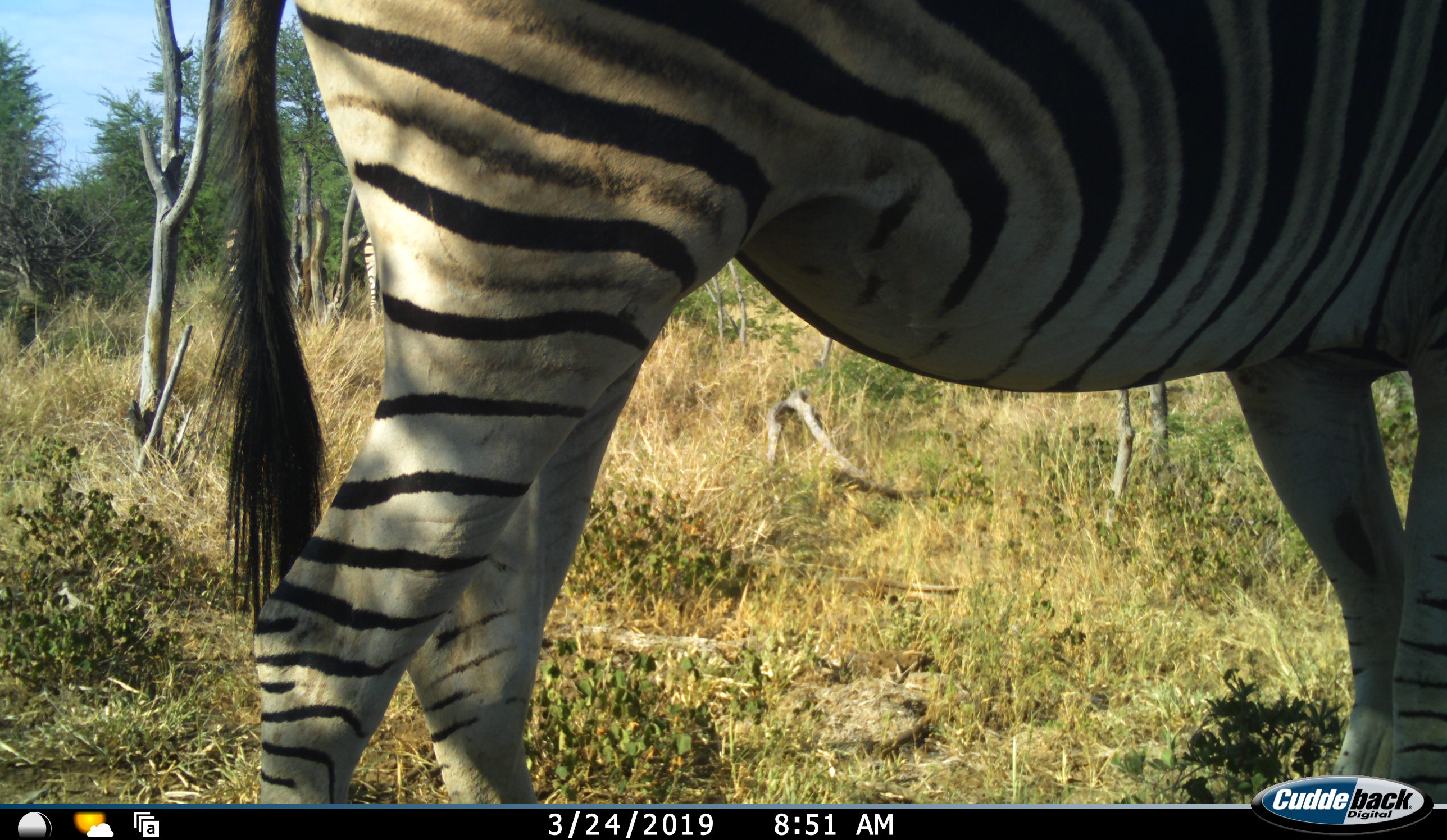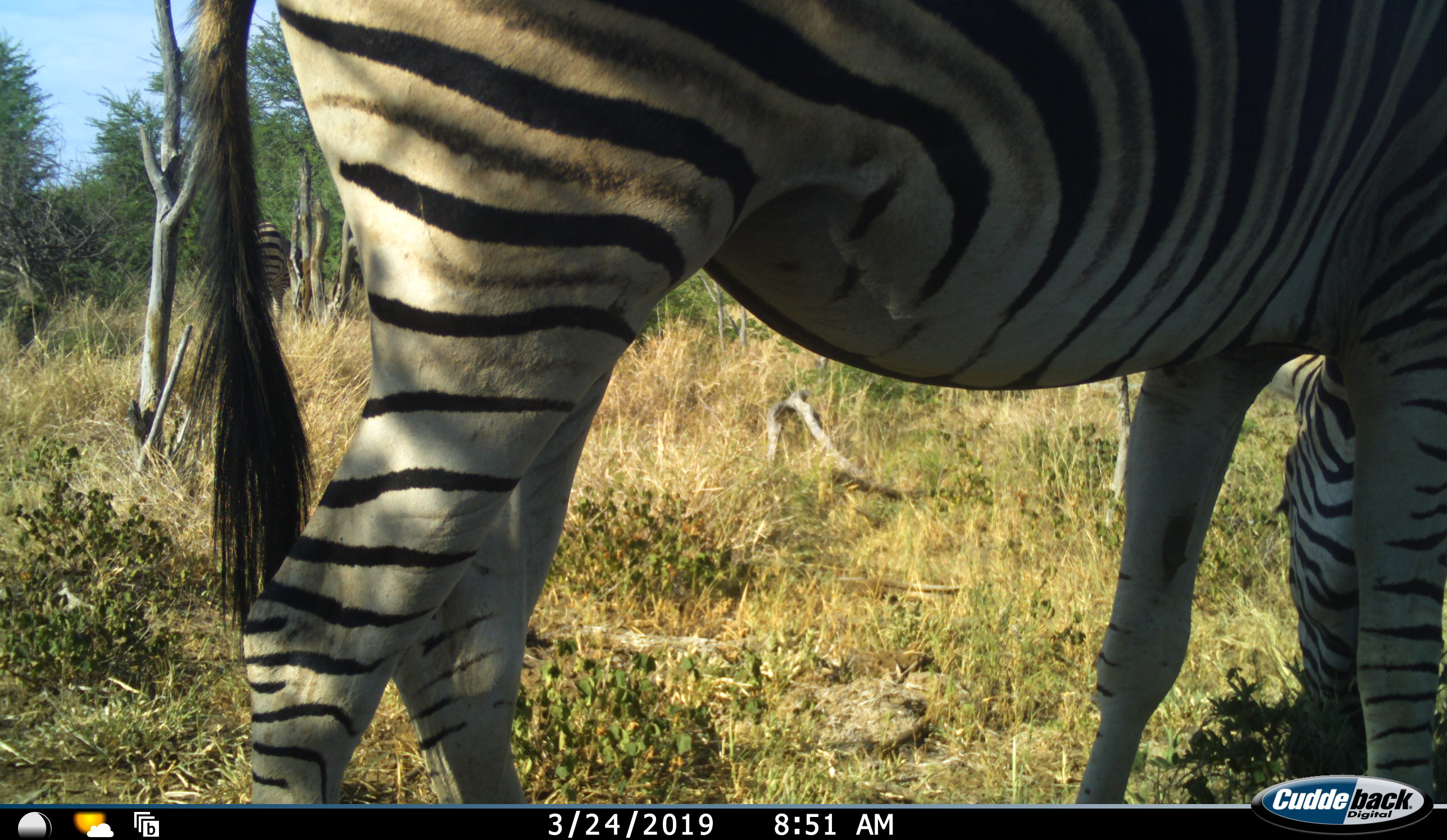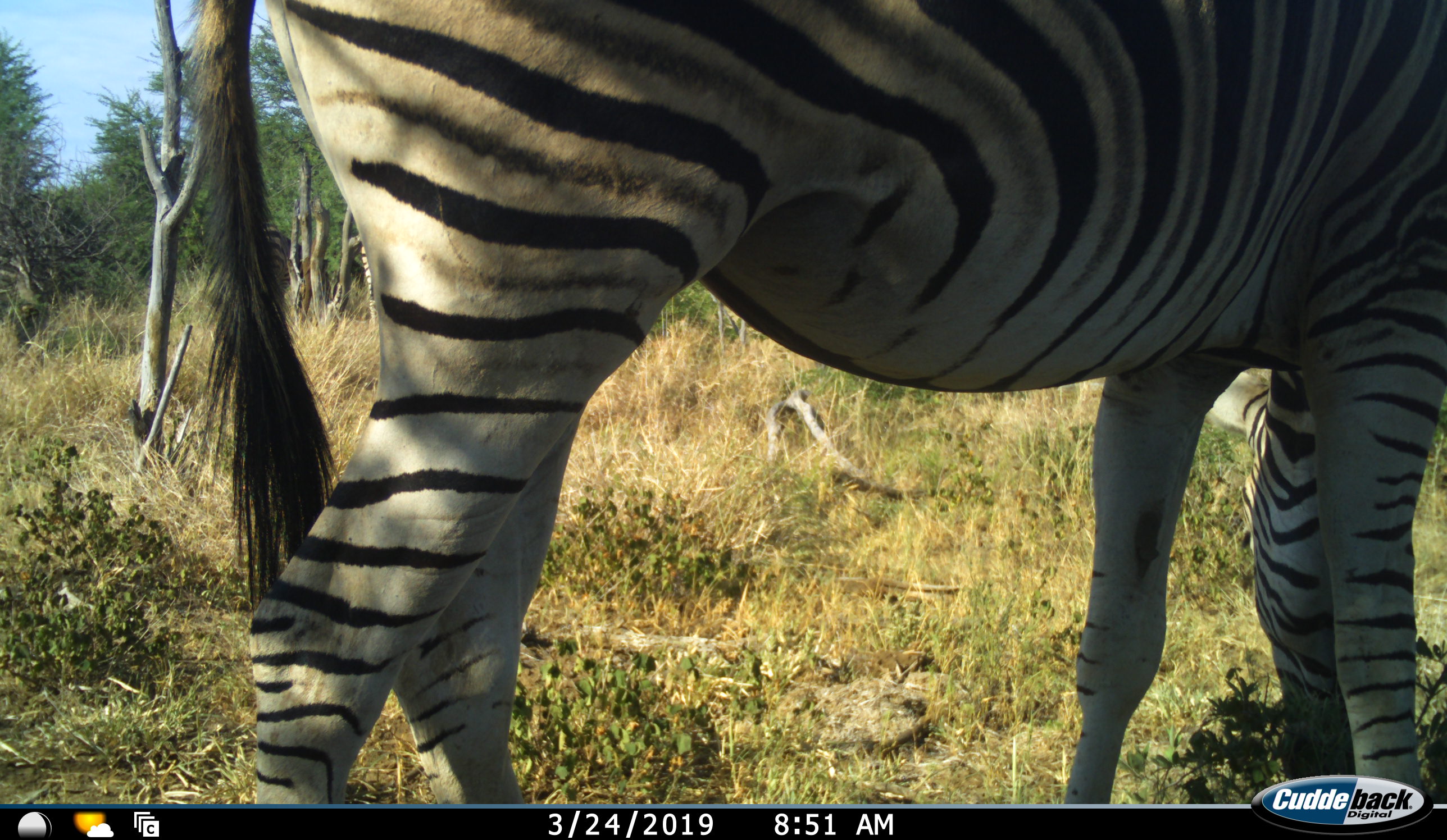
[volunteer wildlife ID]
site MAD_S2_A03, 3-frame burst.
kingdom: Animalia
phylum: Chordata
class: Mammalia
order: Perissodactyla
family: Equidae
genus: Equus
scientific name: Equus quagga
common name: plains zebra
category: zebraplains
Zebraplains (plains zebra) (Equus quagga), count 1. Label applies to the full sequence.